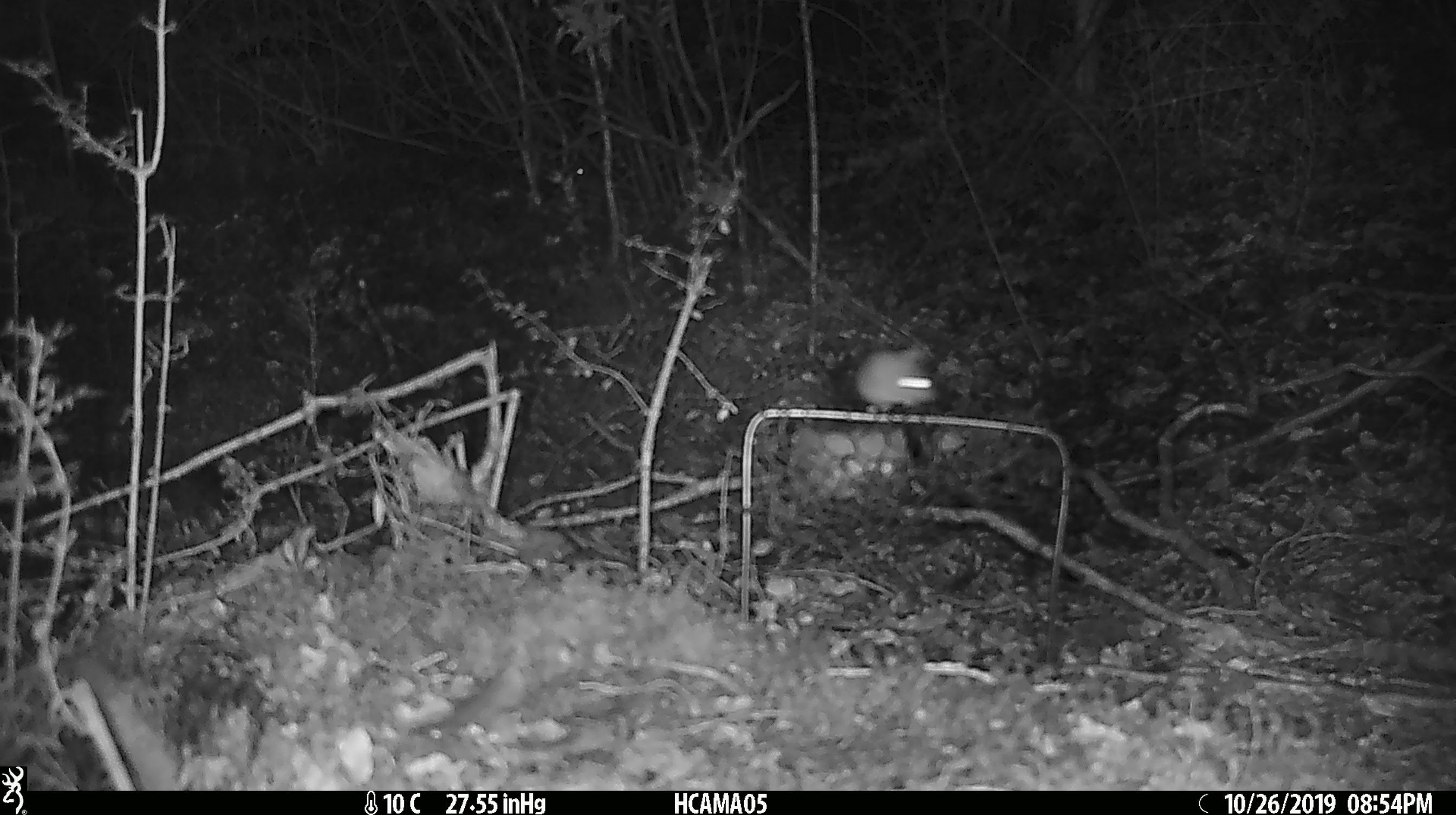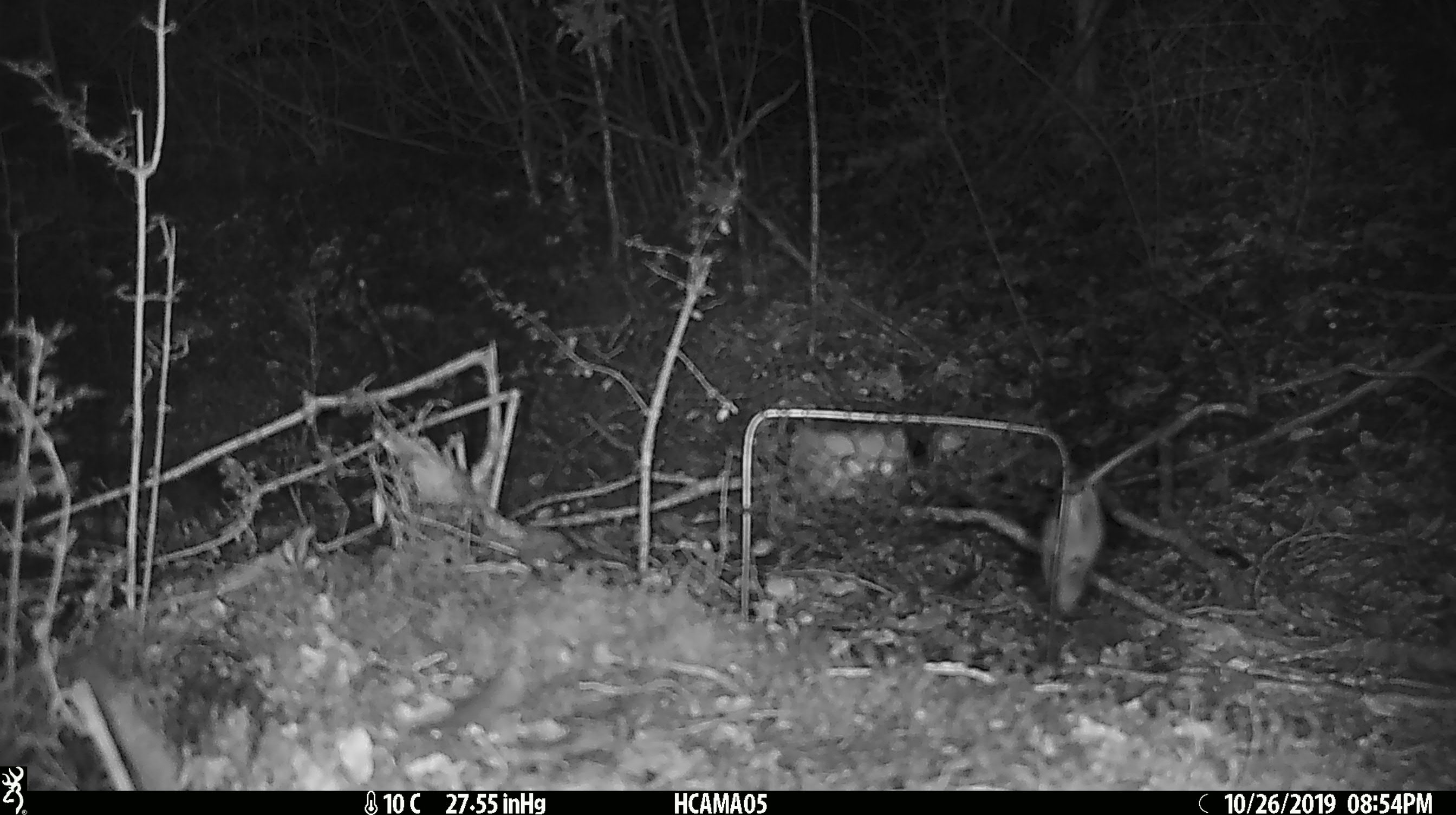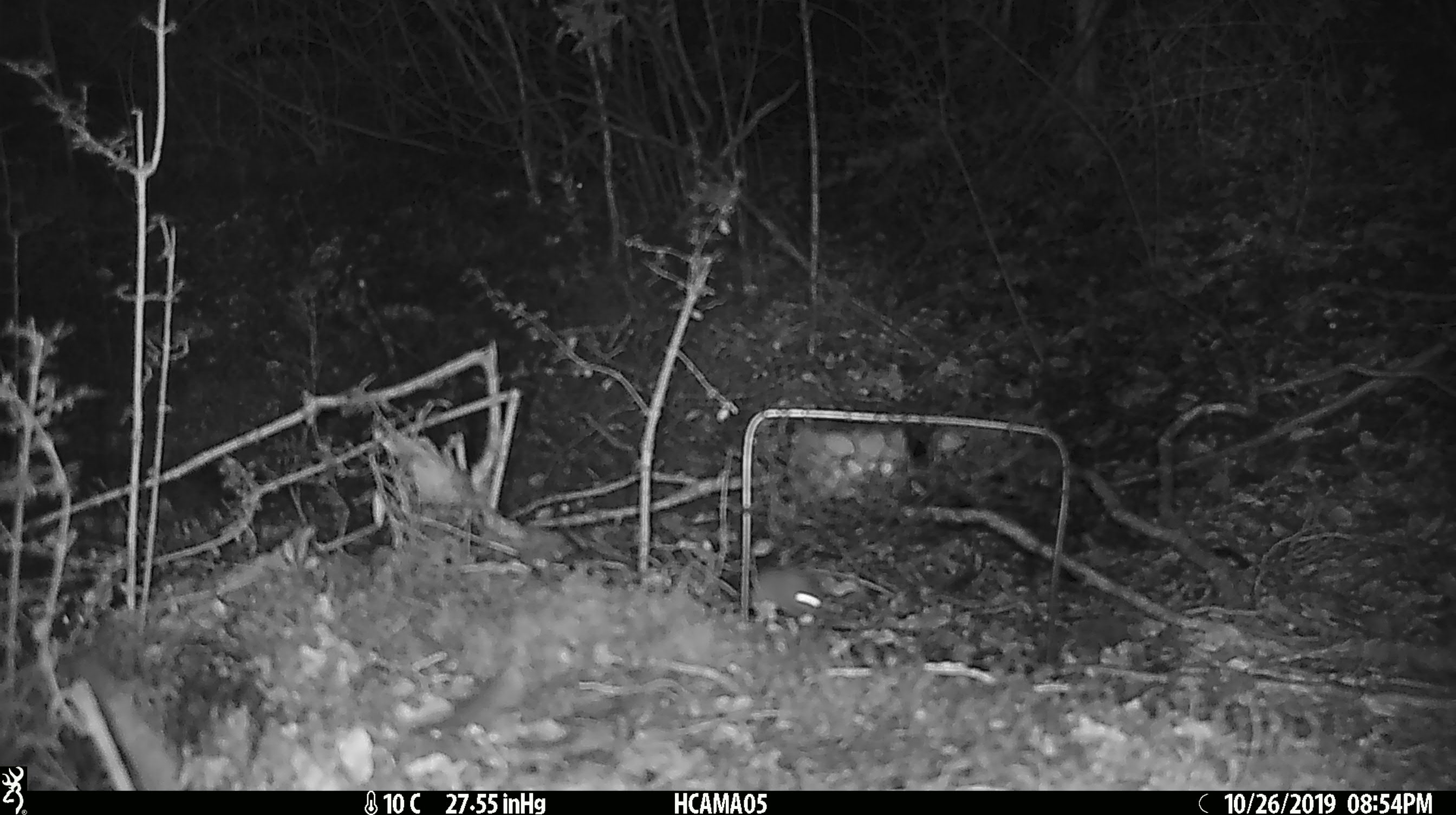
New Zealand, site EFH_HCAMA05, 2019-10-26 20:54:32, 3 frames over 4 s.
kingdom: Animalia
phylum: Chordata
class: Mammalia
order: Rodentia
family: Muridae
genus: Mus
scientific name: Mus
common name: mouse